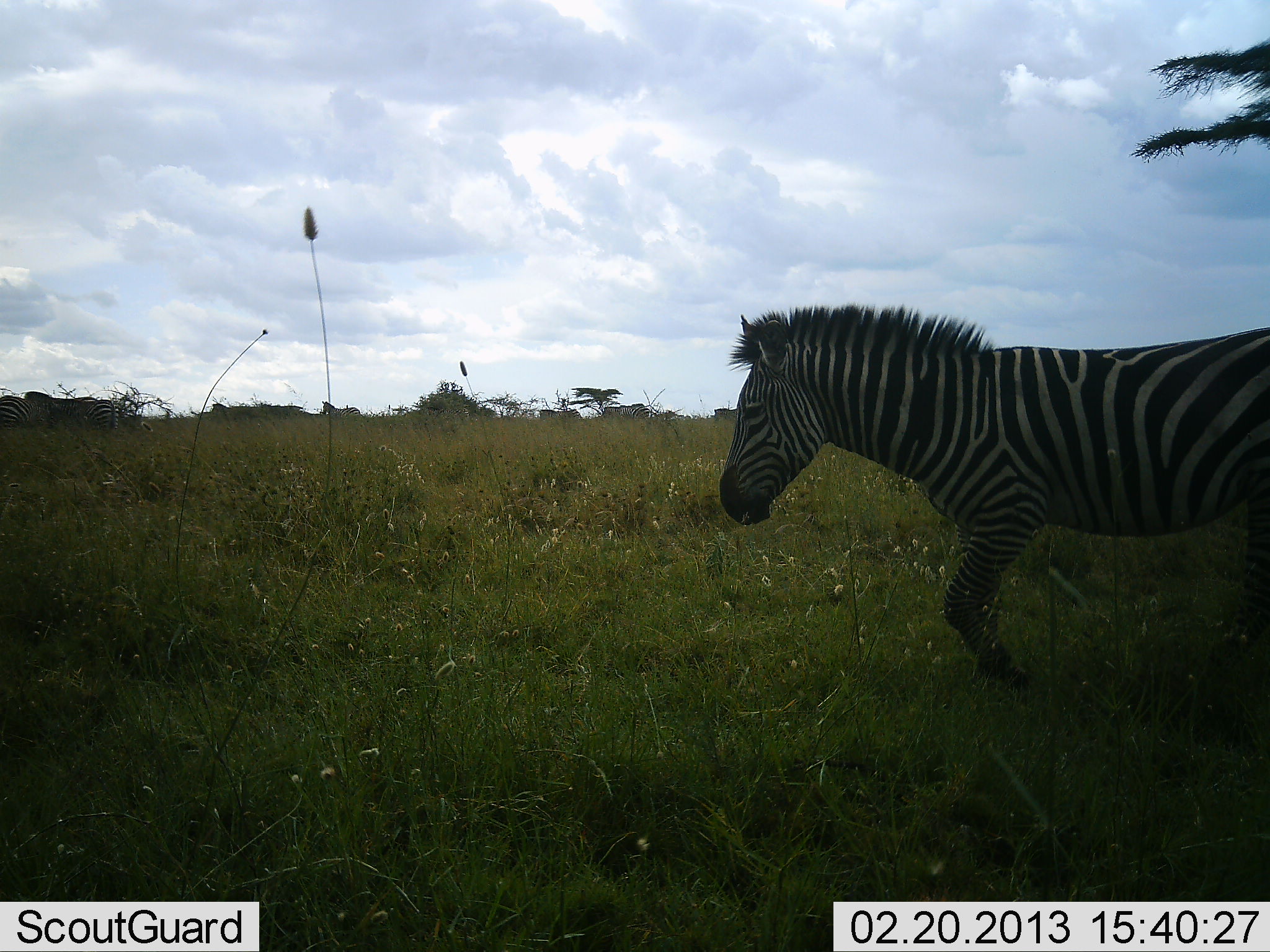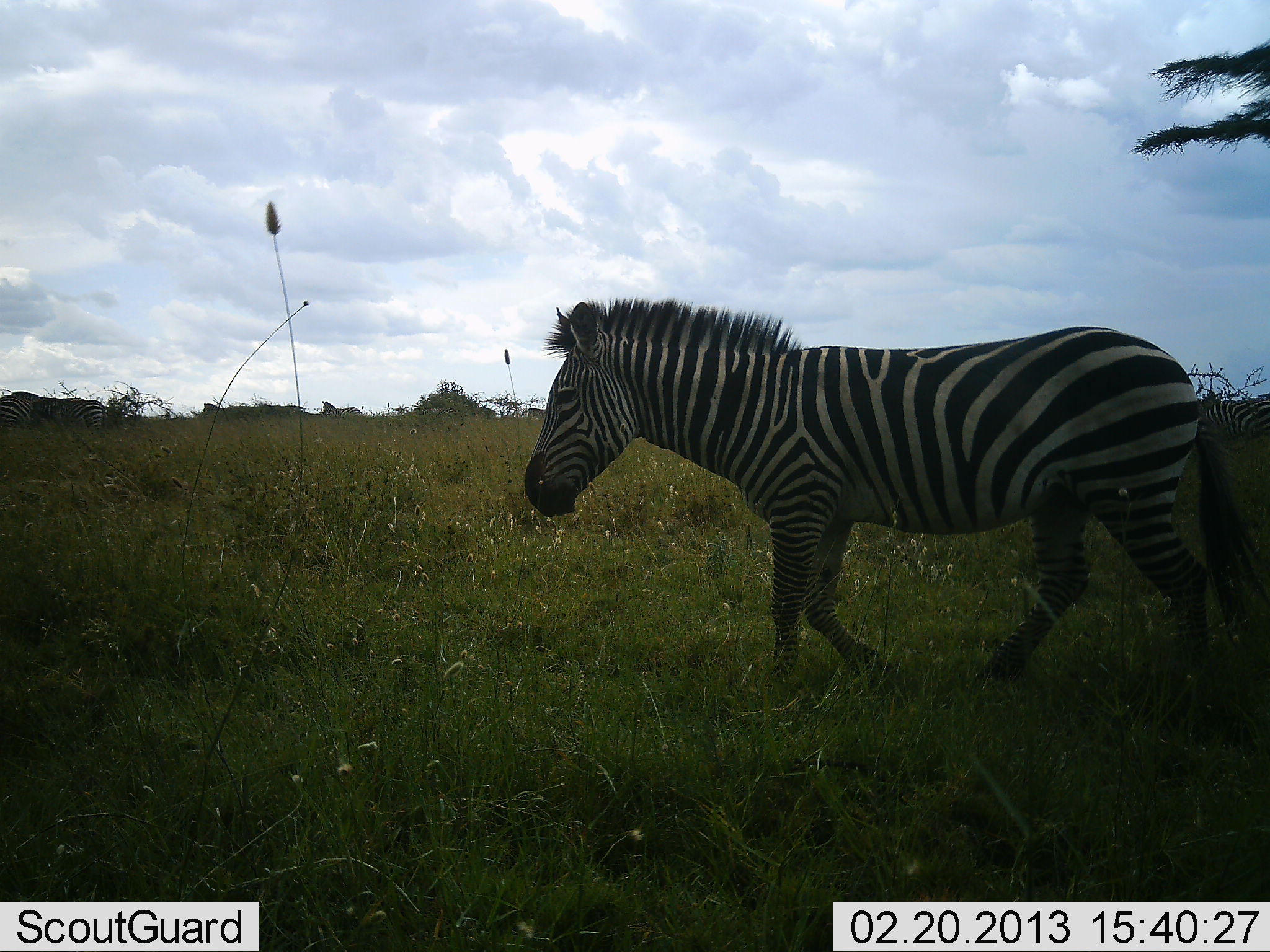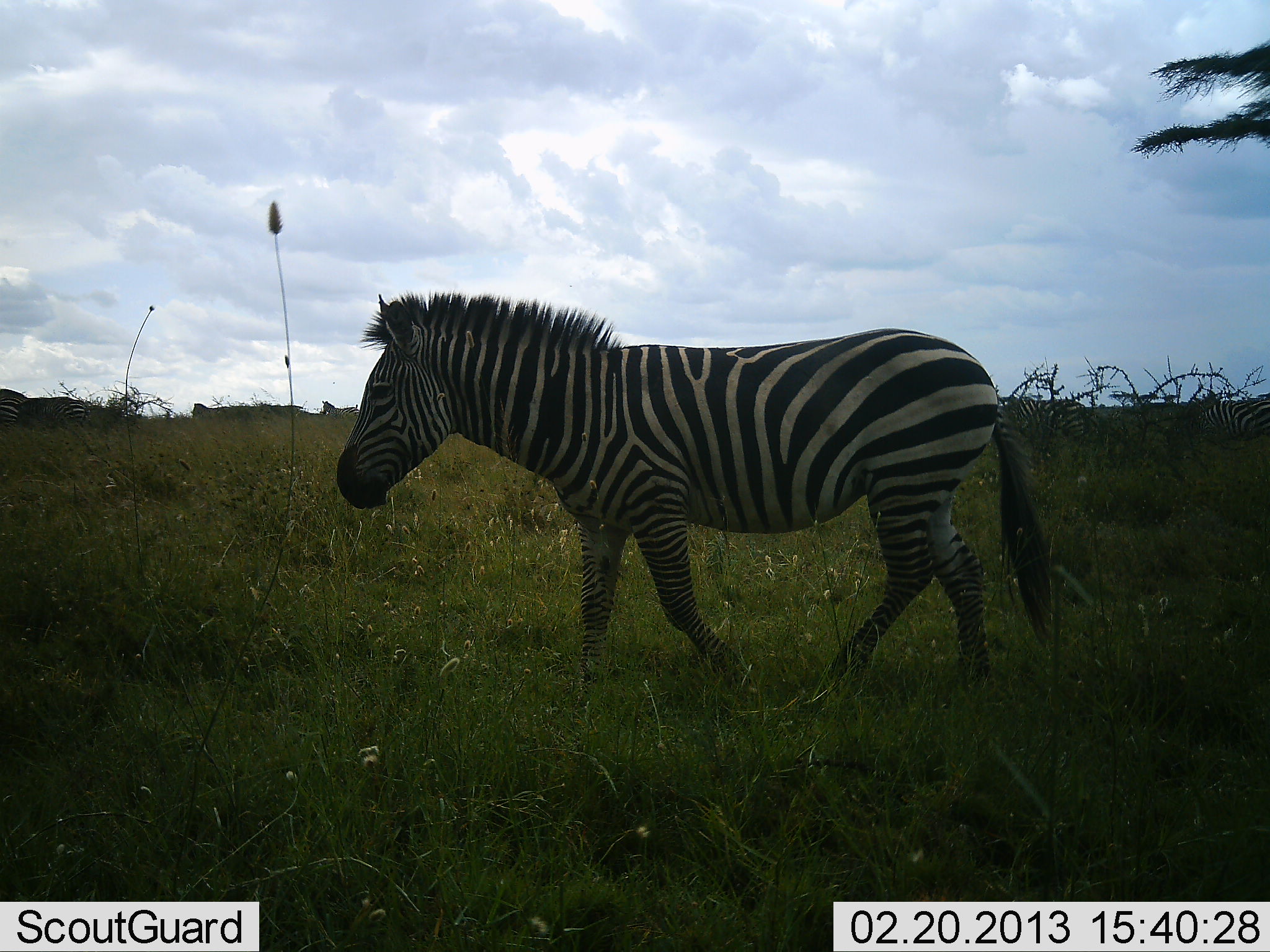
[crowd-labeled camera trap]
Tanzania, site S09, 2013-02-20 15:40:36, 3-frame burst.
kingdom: Animalia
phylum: Chordata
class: Mammalia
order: Perissodactyla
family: Equidae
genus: Equus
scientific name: Equus quagga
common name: plains zebra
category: zebra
Zebra (plains zebra) (Equus quagga), count 2. Behavior (volunteer vote fractions): standing 11%, resting 0%, moving 100%, interacting 0%. Young present (vote fraction): 0%. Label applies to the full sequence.